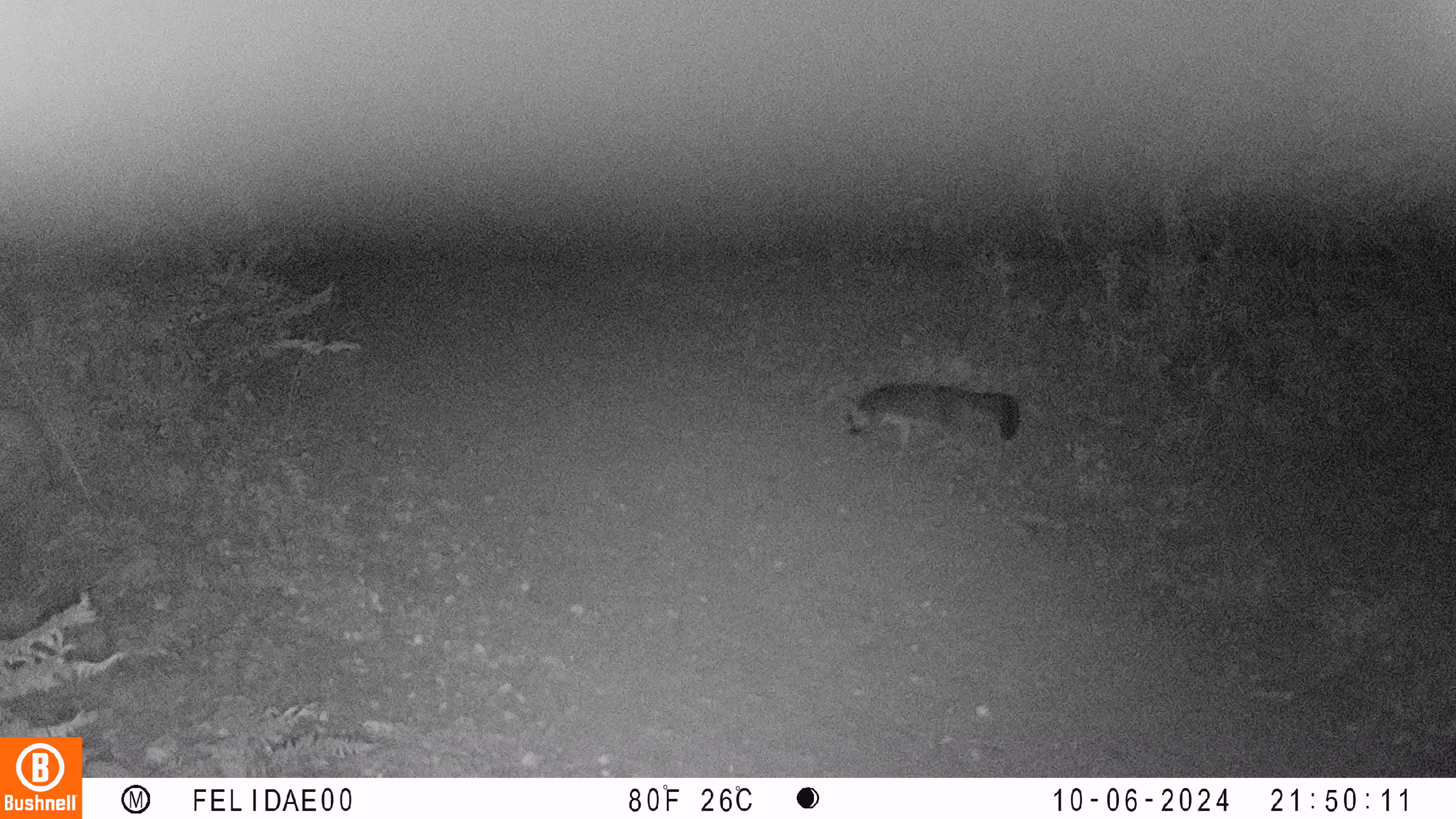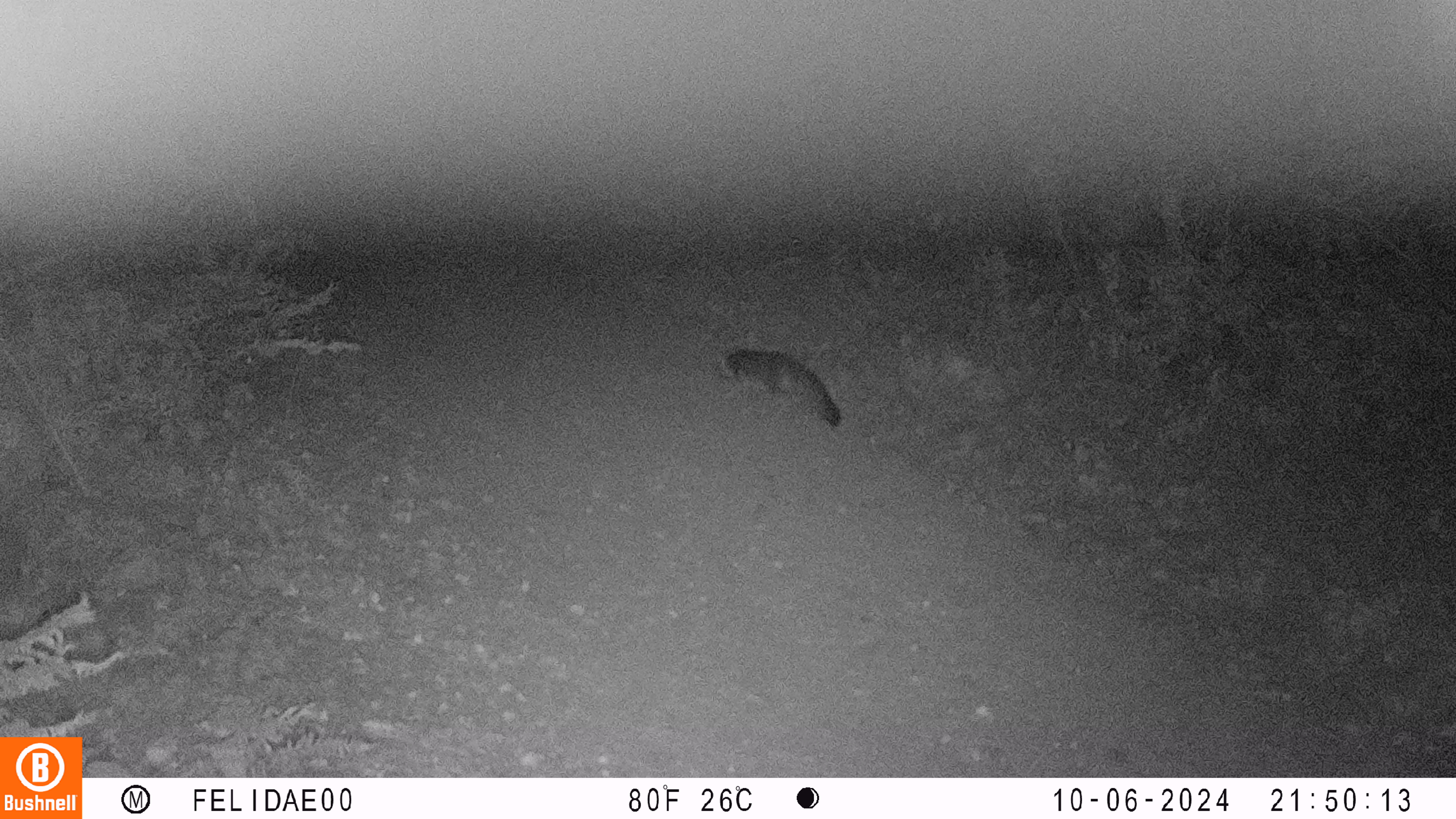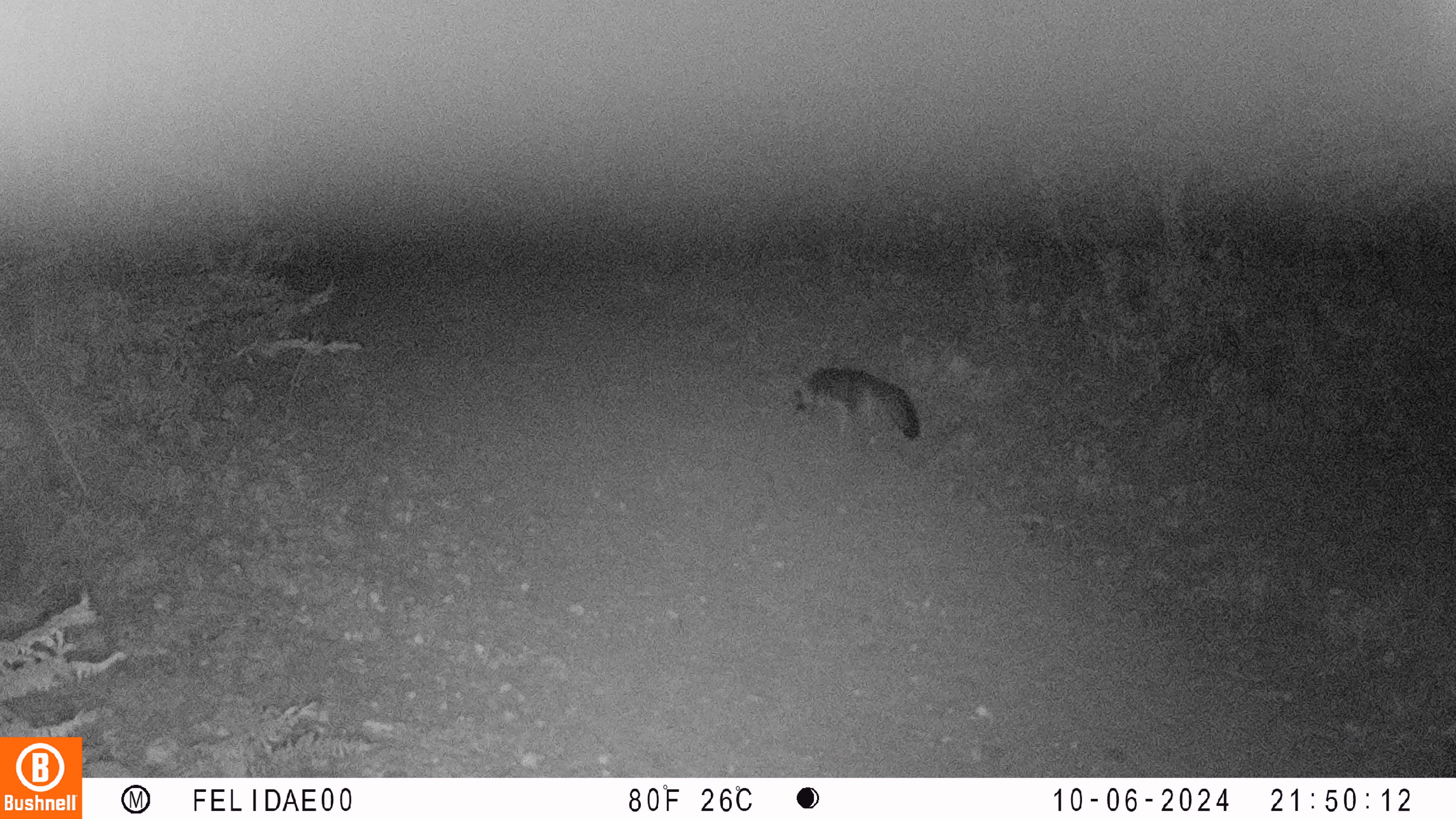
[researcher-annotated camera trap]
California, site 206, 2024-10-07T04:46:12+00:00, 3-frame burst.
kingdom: Animalia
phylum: Chordata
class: Mammalia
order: Carnivora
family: Canidae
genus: Urocyon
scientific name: Urocyon cinereoargenteus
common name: gray fox